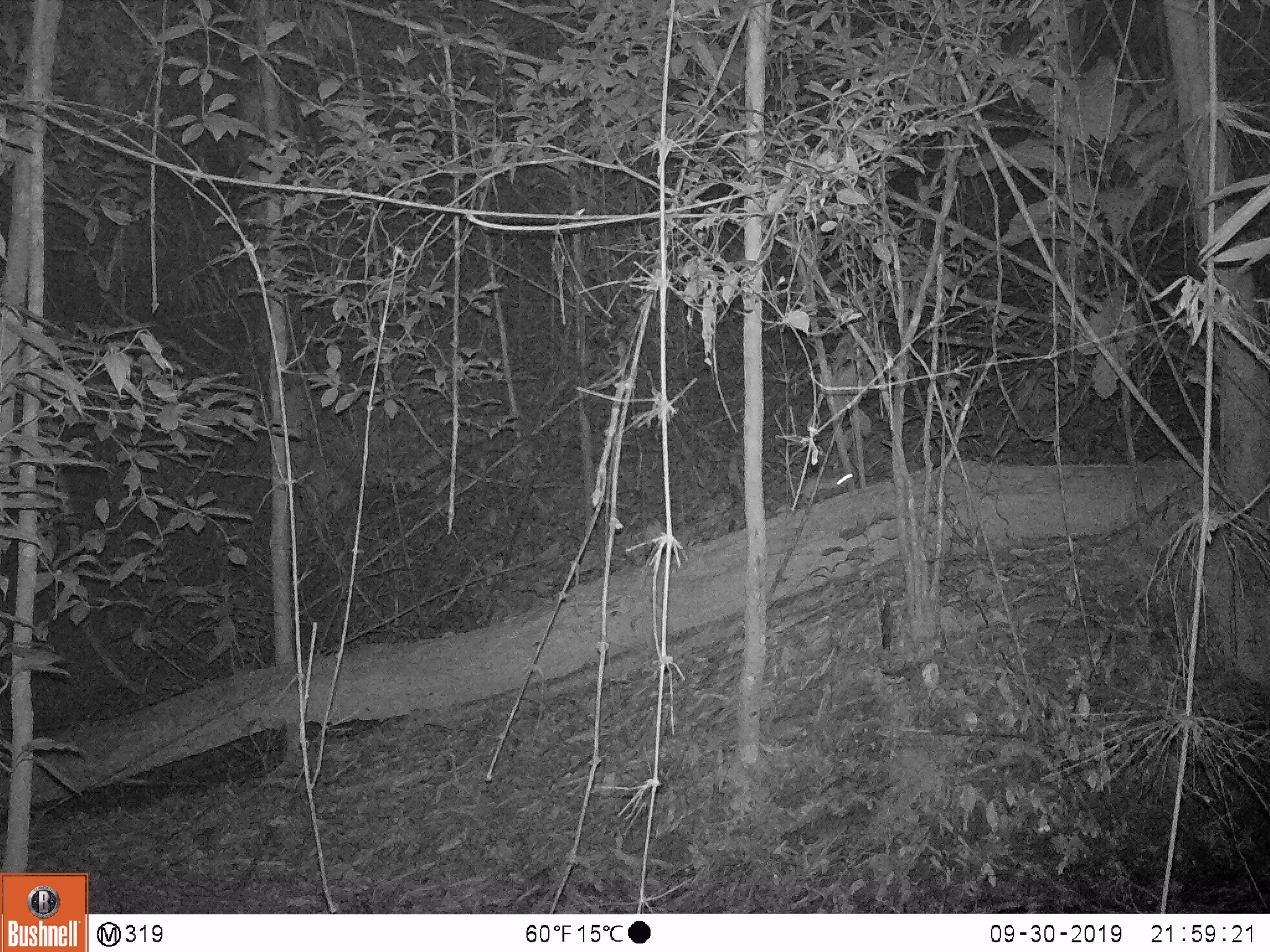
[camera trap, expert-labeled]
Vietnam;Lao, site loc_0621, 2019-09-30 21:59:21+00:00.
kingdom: Animalia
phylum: Chordata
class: Mammalia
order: Rodentia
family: Muridae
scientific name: Muridae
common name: old-world mice and rats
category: unidentified murid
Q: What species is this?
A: Unidentified murid (old-world mice and rats) (Muridae).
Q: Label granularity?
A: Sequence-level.